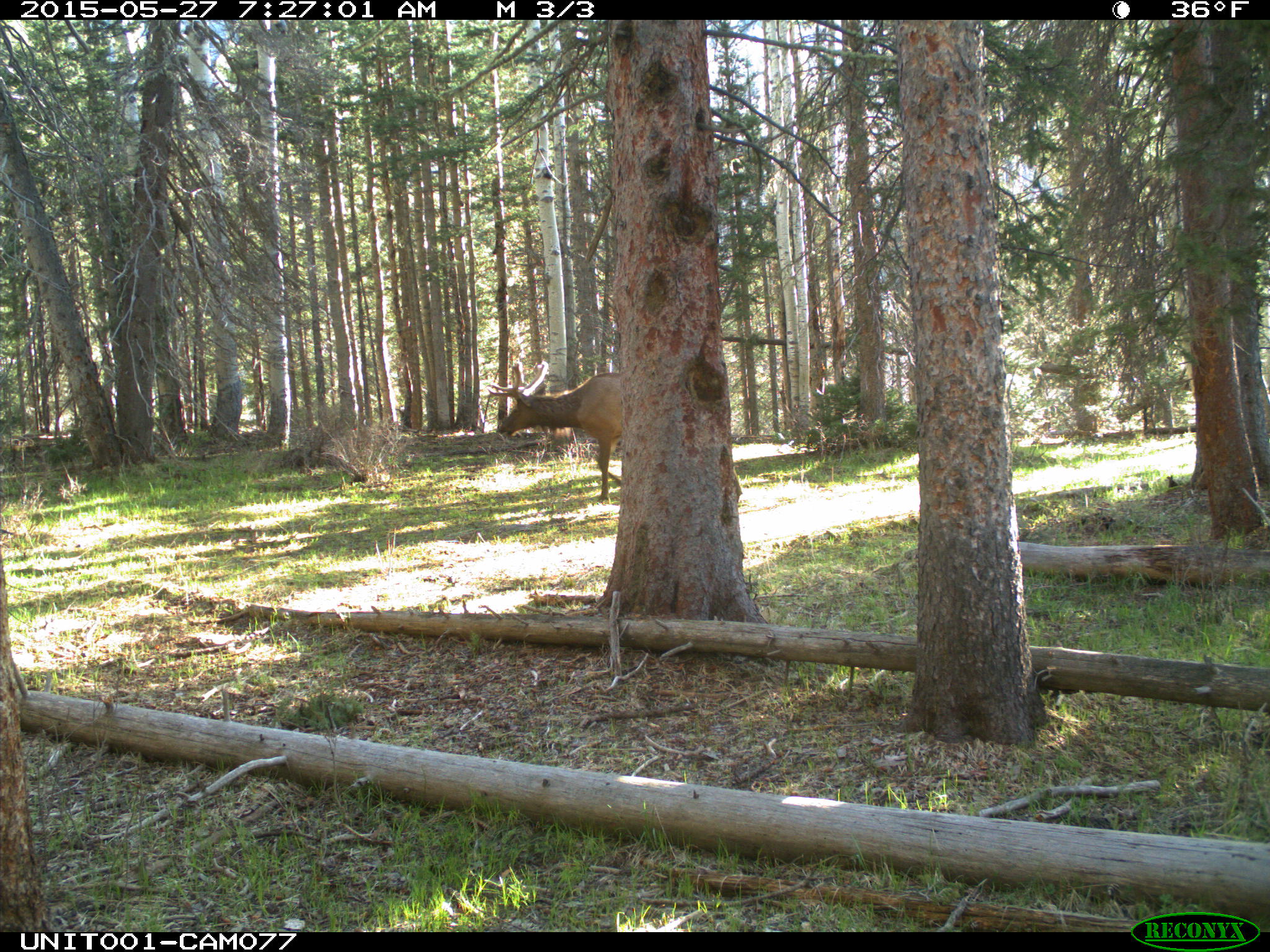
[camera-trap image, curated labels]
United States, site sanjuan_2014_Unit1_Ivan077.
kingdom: Animalia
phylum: Chordata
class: Mammalia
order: Artiodactyla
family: Cervidae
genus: Cervus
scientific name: Cervus elaphus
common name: red deer